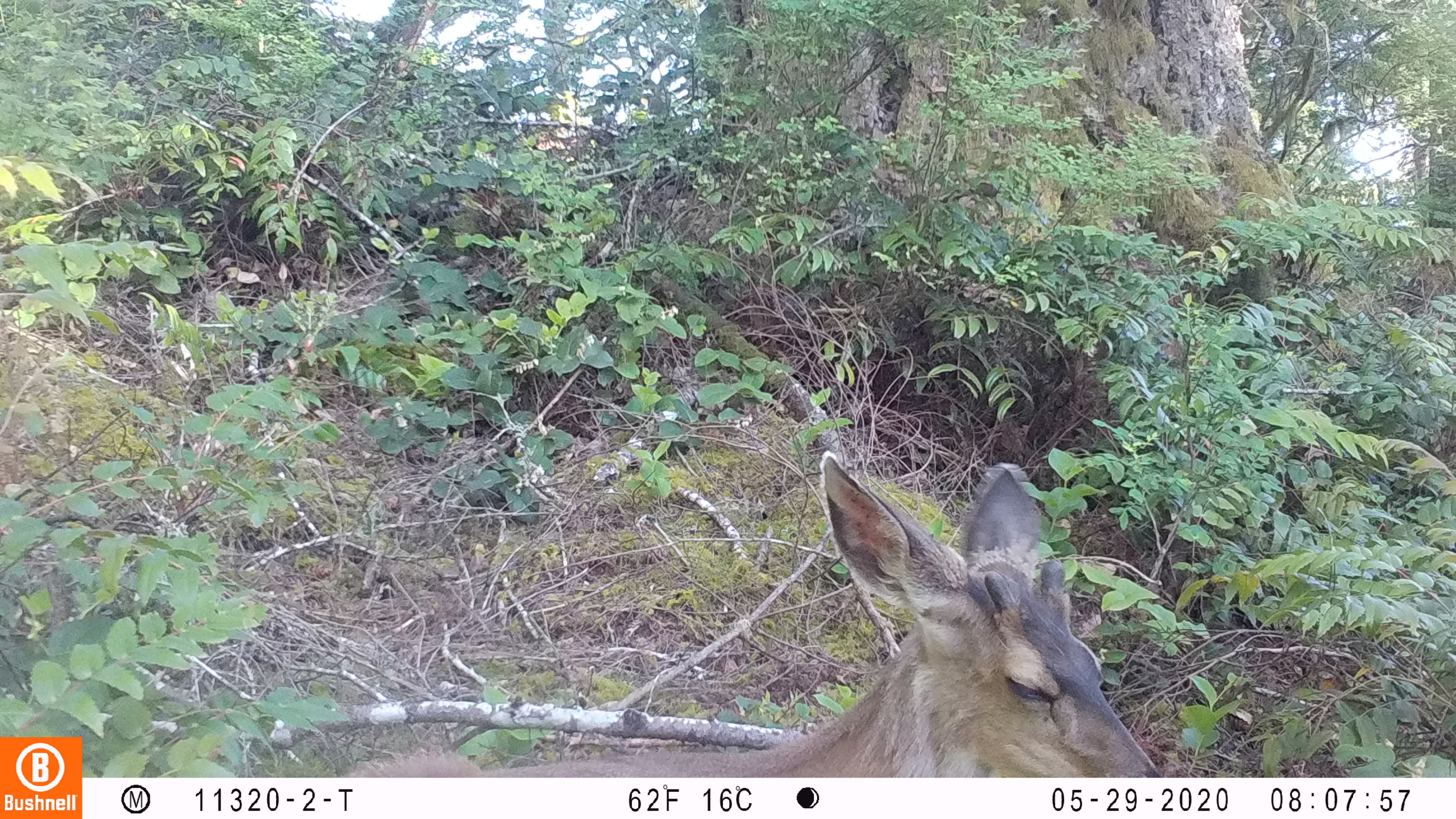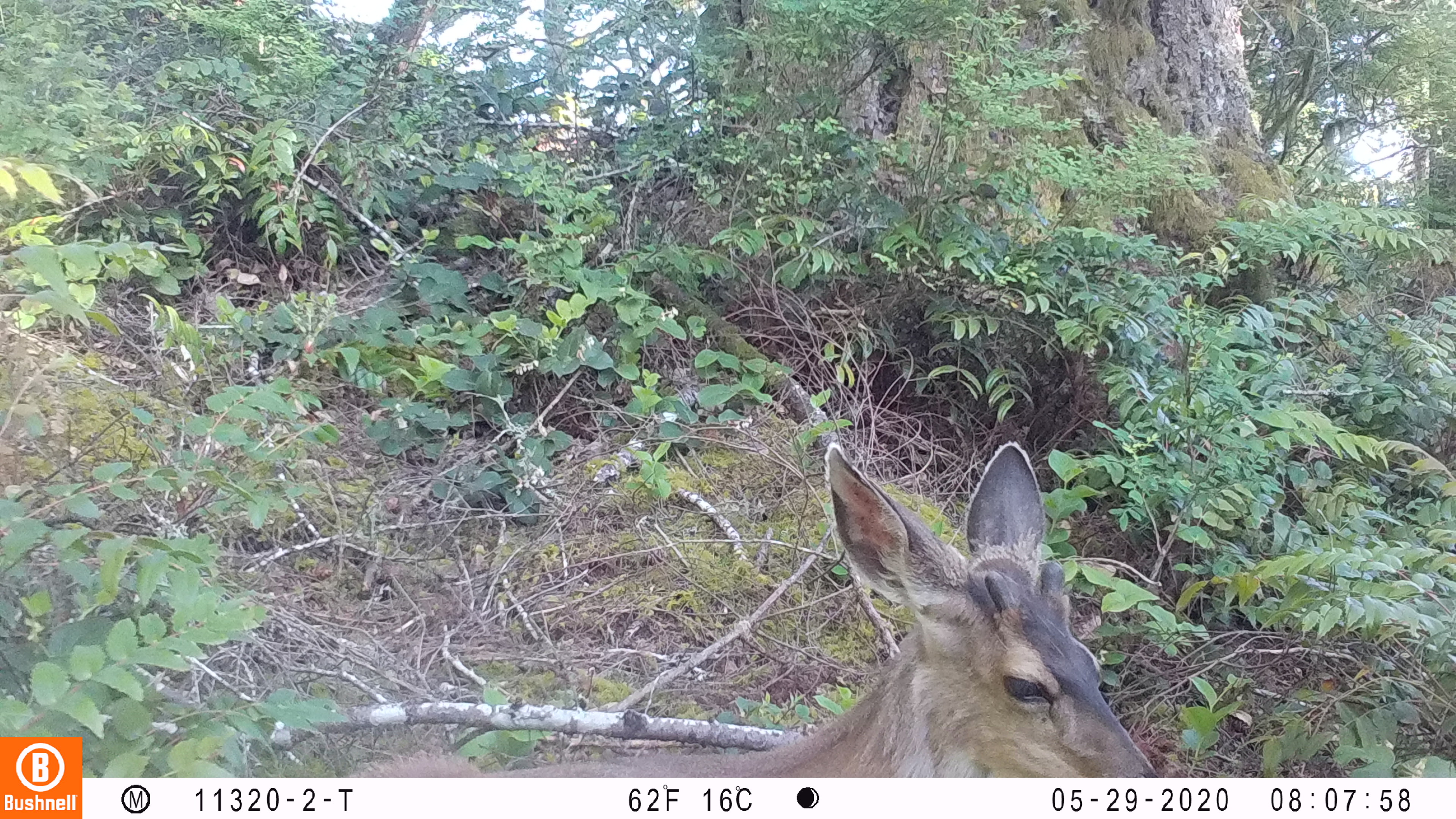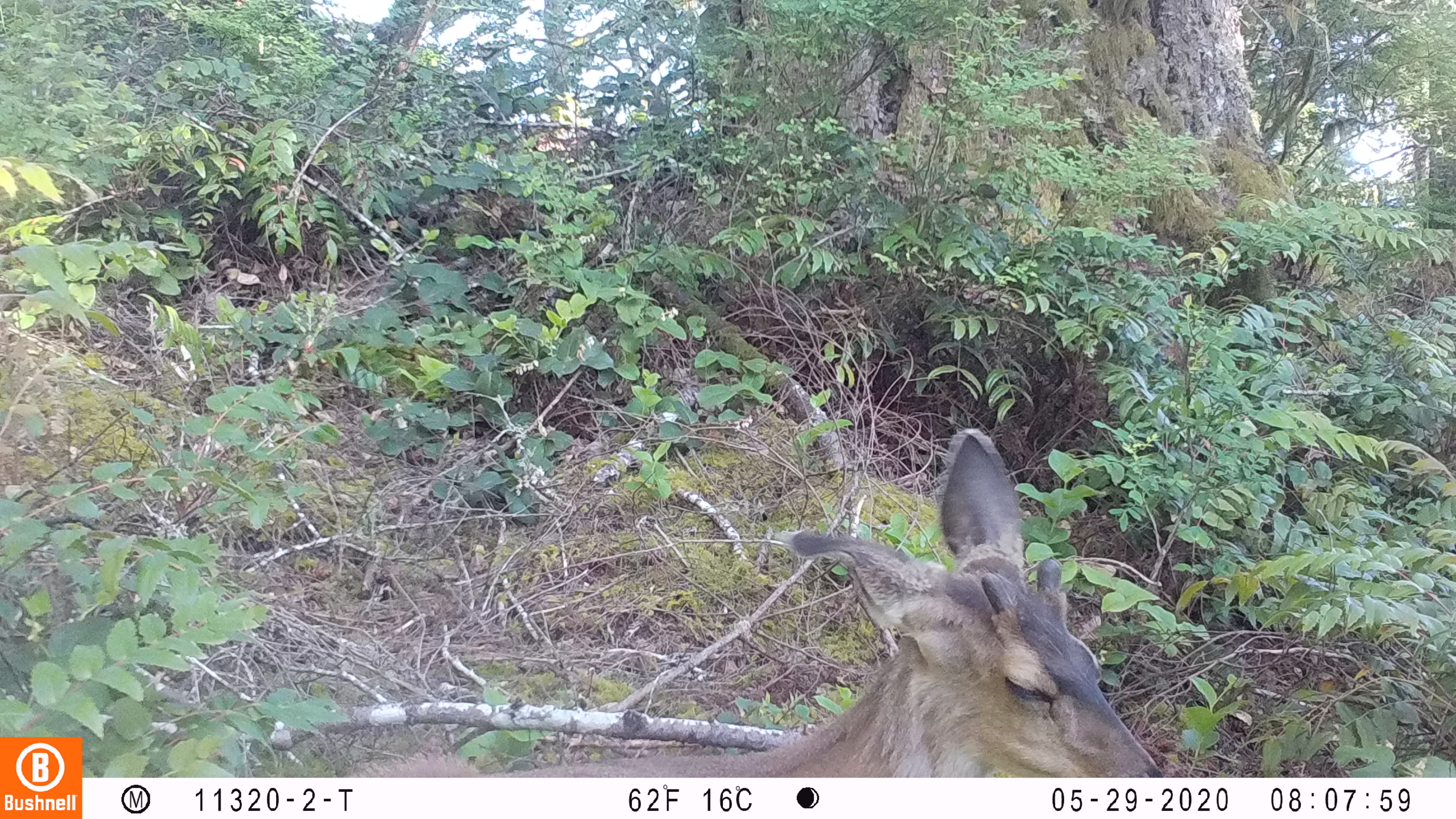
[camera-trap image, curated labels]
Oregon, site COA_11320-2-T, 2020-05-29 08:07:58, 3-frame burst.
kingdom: Animalia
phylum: Chordata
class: Mammalia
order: Artiodactyla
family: Cervidae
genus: Odocoileus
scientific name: Odocoileus hemionus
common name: black-tailed deer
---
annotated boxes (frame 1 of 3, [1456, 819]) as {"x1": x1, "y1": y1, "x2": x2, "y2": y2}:
black-tailed deer: {"x1": 347, "y1": 438, "x2": 1163, "y2": 770}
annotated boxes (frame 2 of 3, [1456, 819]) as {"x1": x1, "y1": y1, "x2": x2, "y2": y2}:
black-tailed deer: {"x1": 349, "y1": 435, "x2": 1157, "y2": 774}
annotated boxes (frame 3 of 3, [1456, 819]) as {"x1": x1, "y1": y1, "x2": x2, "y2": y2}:
black-tailed deer: {"x1": 345, "y1": 421, "x2": 1164, "y2": 770}